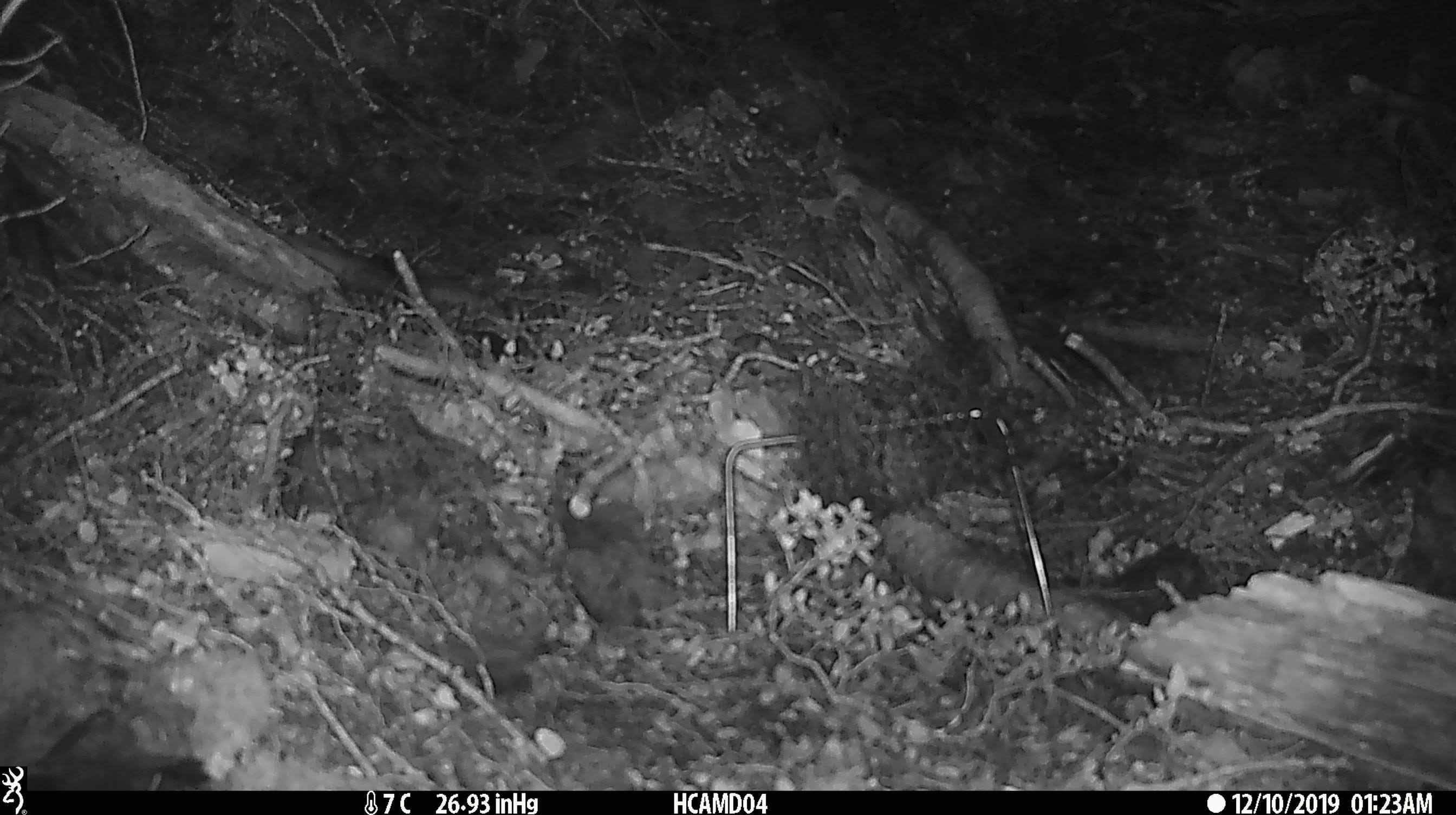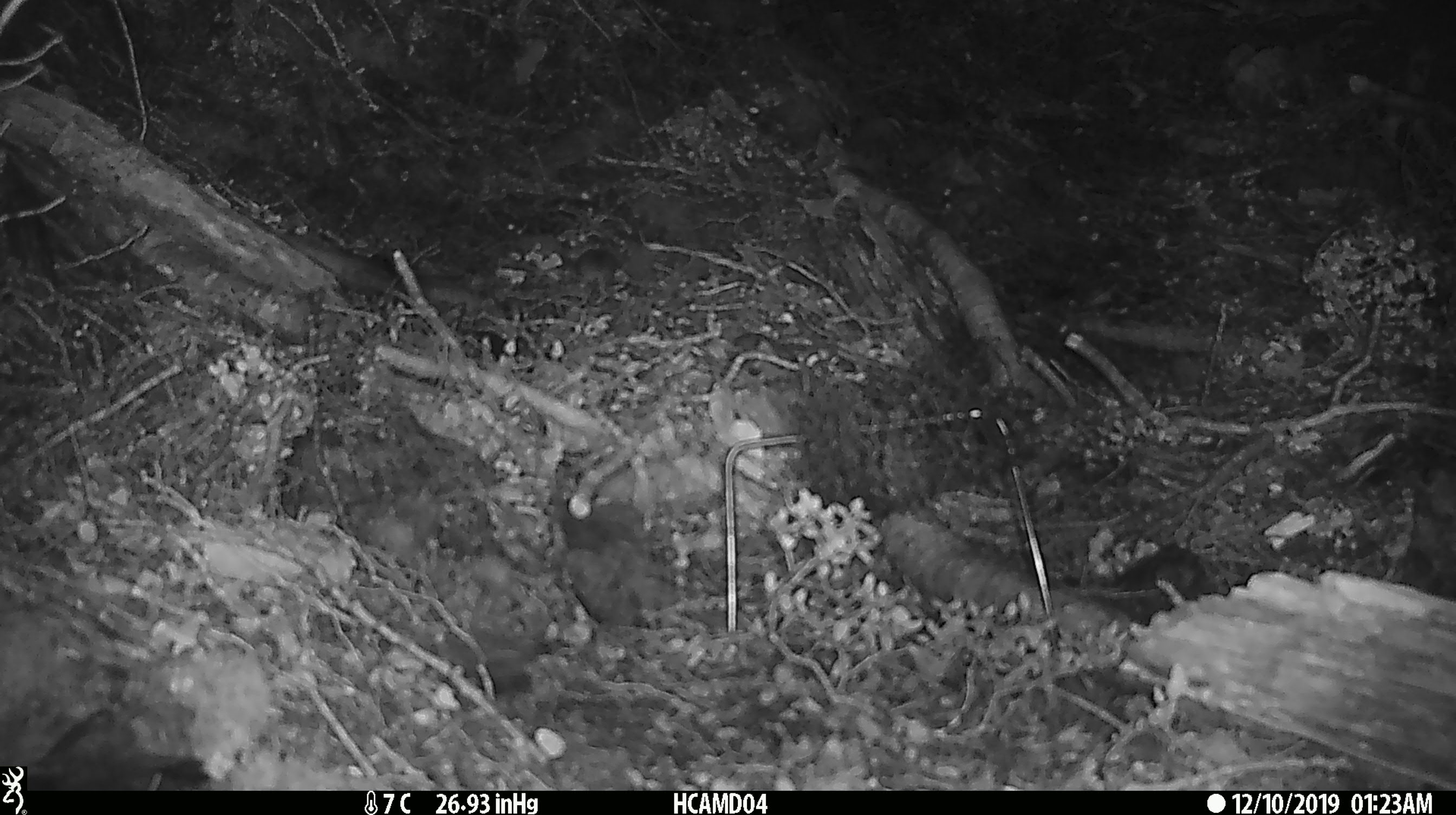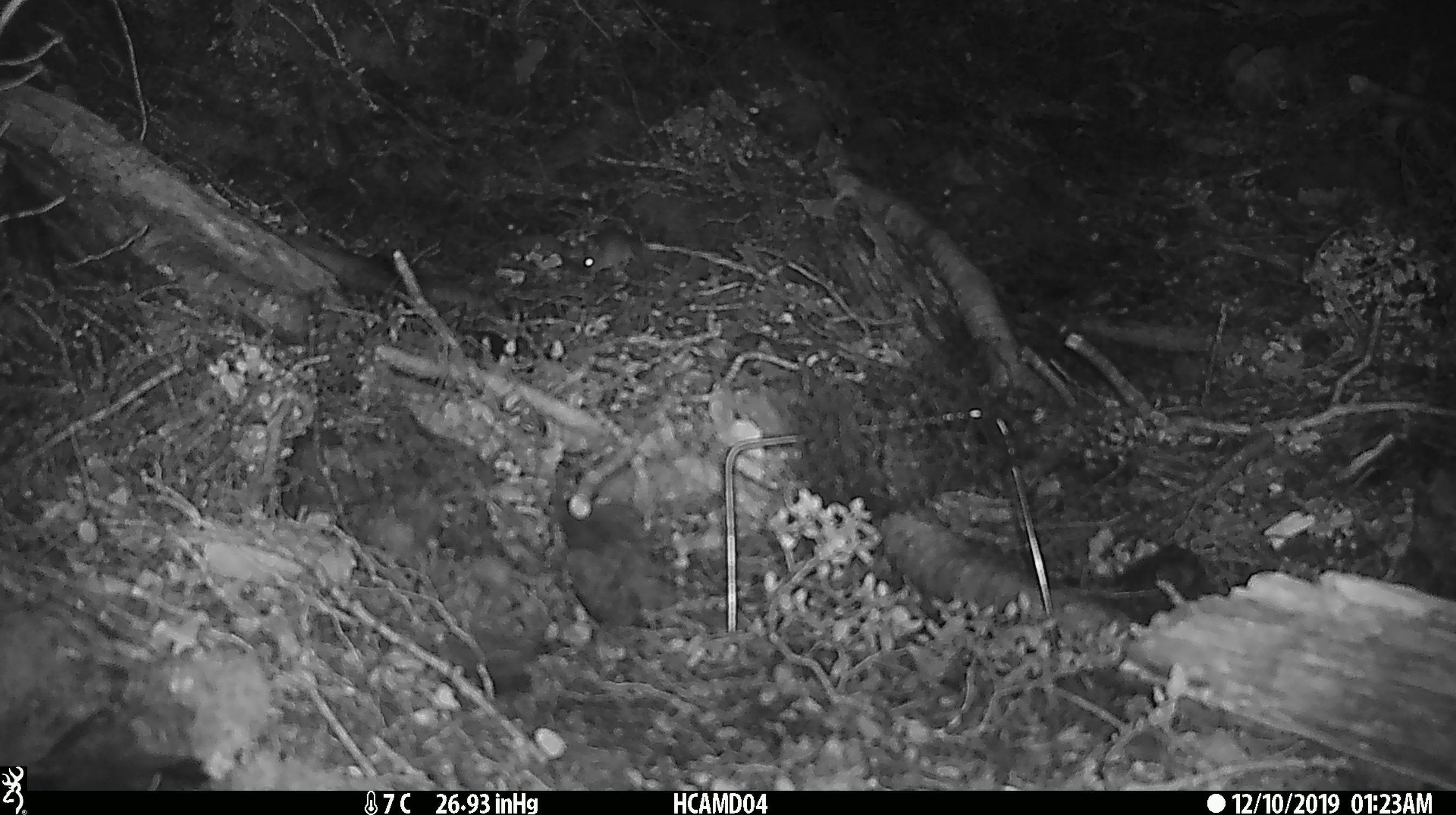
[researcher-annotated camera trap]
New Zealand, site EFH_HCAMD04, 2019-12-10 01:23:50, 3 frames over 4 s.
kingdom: Animalia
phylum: Chordata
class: Mammalia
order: Rodentia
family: Muridae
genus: Mus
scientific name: Mus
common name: mouse